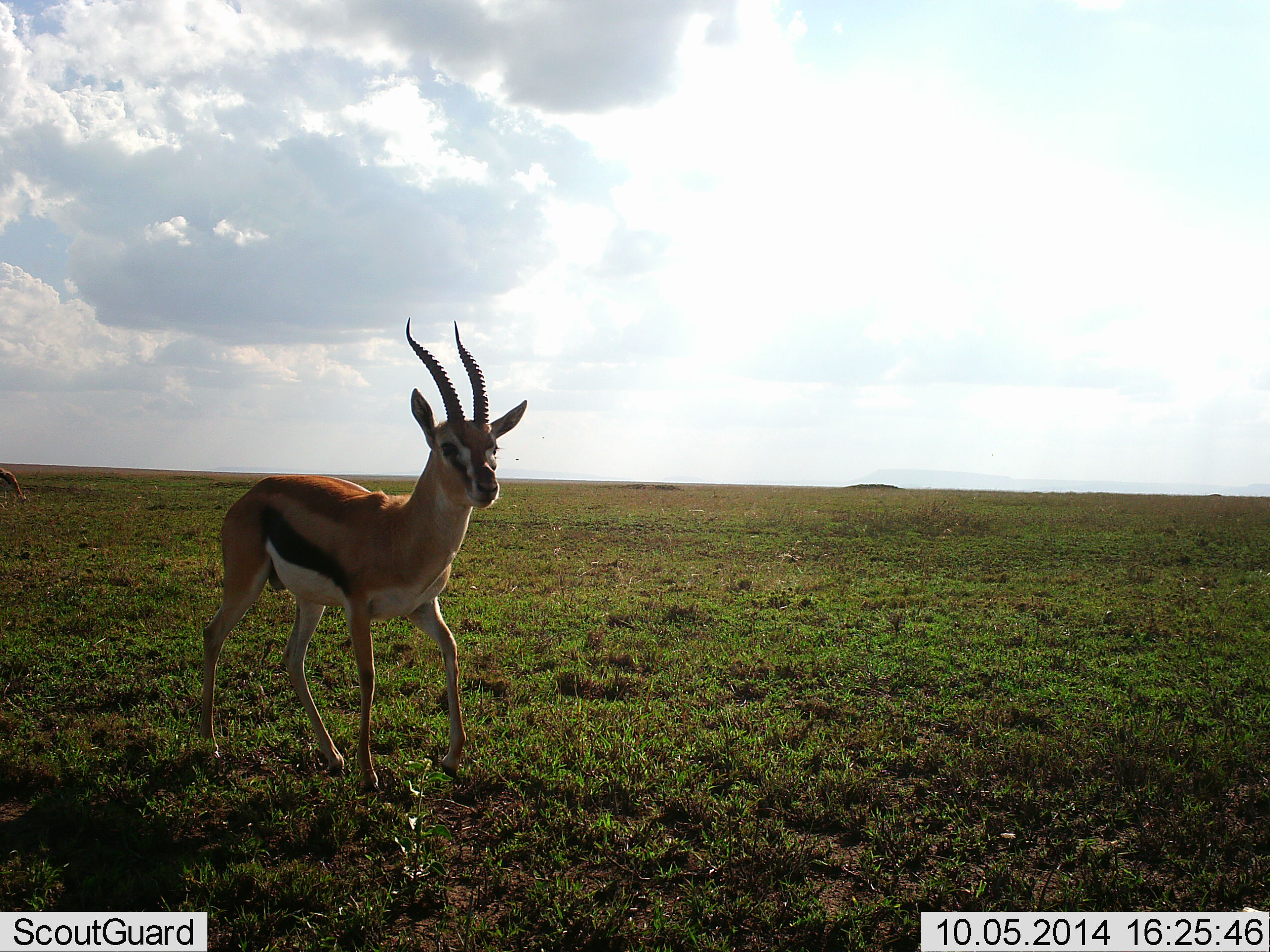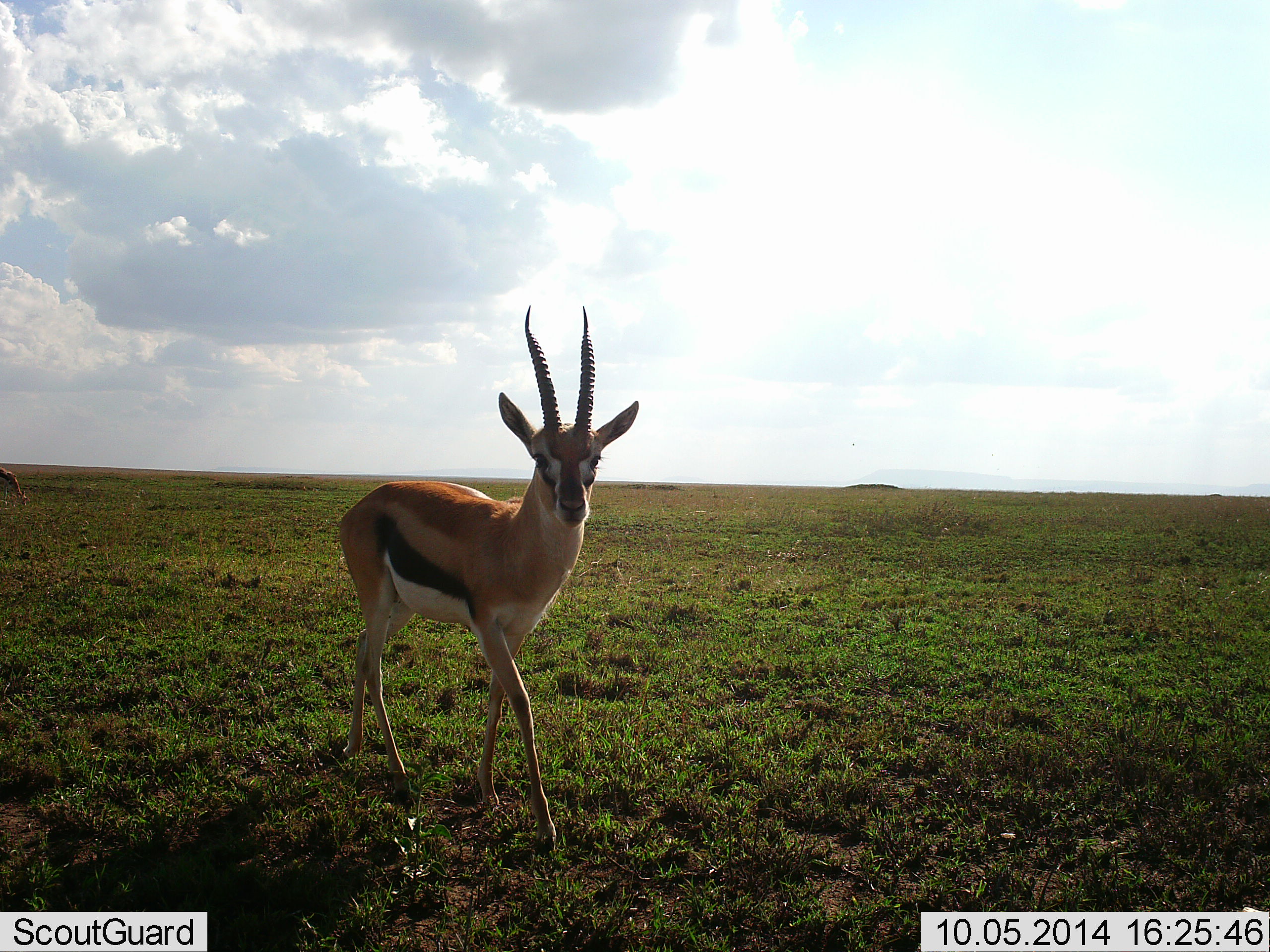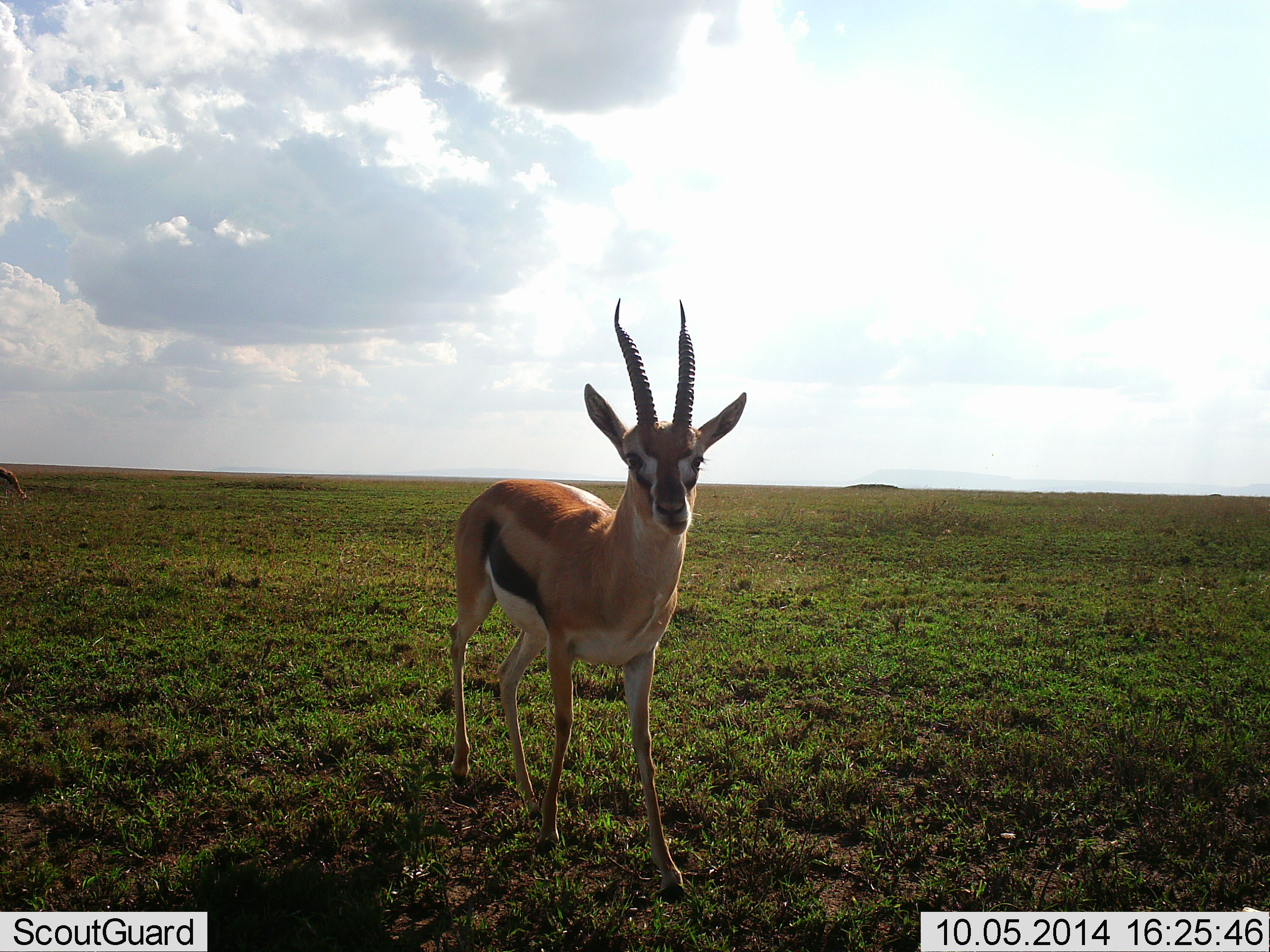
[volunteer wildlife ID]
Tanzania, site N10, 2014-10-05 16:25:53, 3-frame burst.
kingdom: Animalia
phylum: Chordata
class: Mammalia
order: Artiodactyla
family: Bovidae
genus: Eudorcas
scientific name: Eudorcas thomsonii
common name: thomson's gazelle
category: gazellethomsons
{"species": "gazellethomsons (thomson's gazelle) (Eudorcas thomsonii)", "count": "1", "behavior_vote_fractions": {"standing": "20%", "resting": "0%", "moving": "90%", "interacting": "0%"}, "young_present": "0%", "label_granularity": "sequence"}